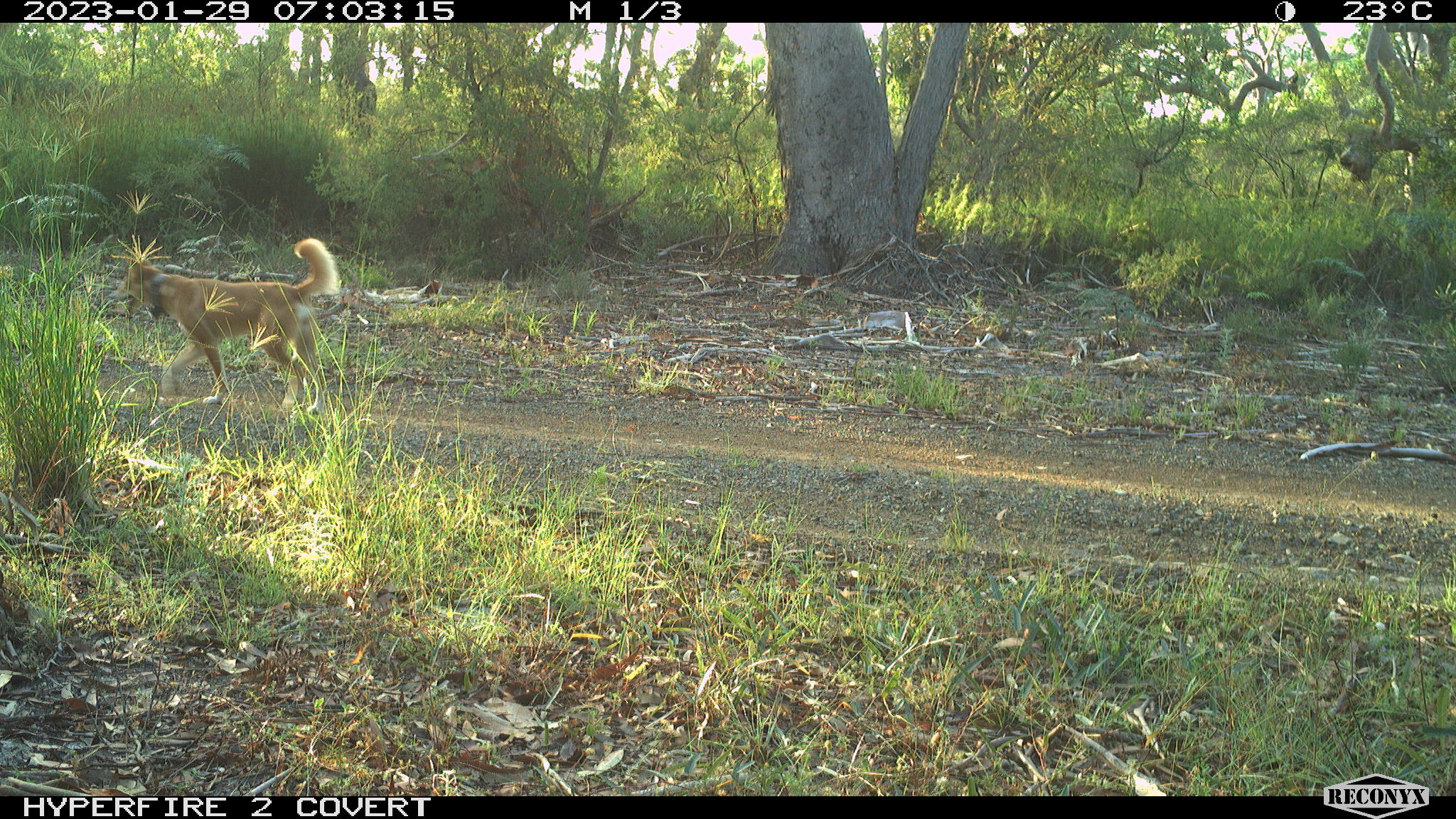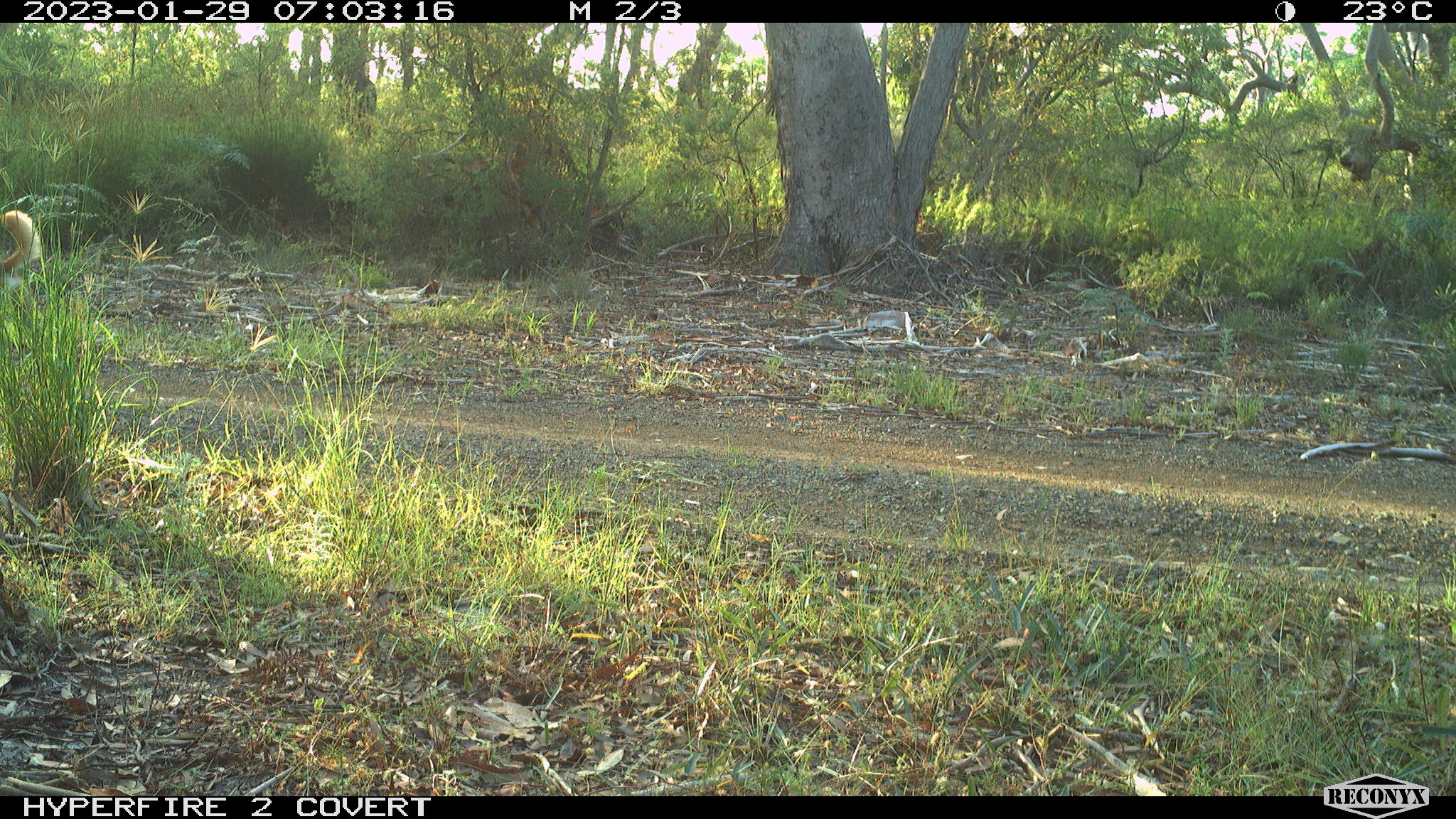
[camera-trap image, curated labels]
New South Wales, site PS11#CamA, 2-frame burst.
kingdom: Animalia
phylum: Chordata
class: Mammalia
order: Carnivora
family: Canidae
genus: Canis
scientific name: Canis familiaris dingo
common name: dingo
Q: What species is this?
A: Dingo (Canis familiaris dingo).